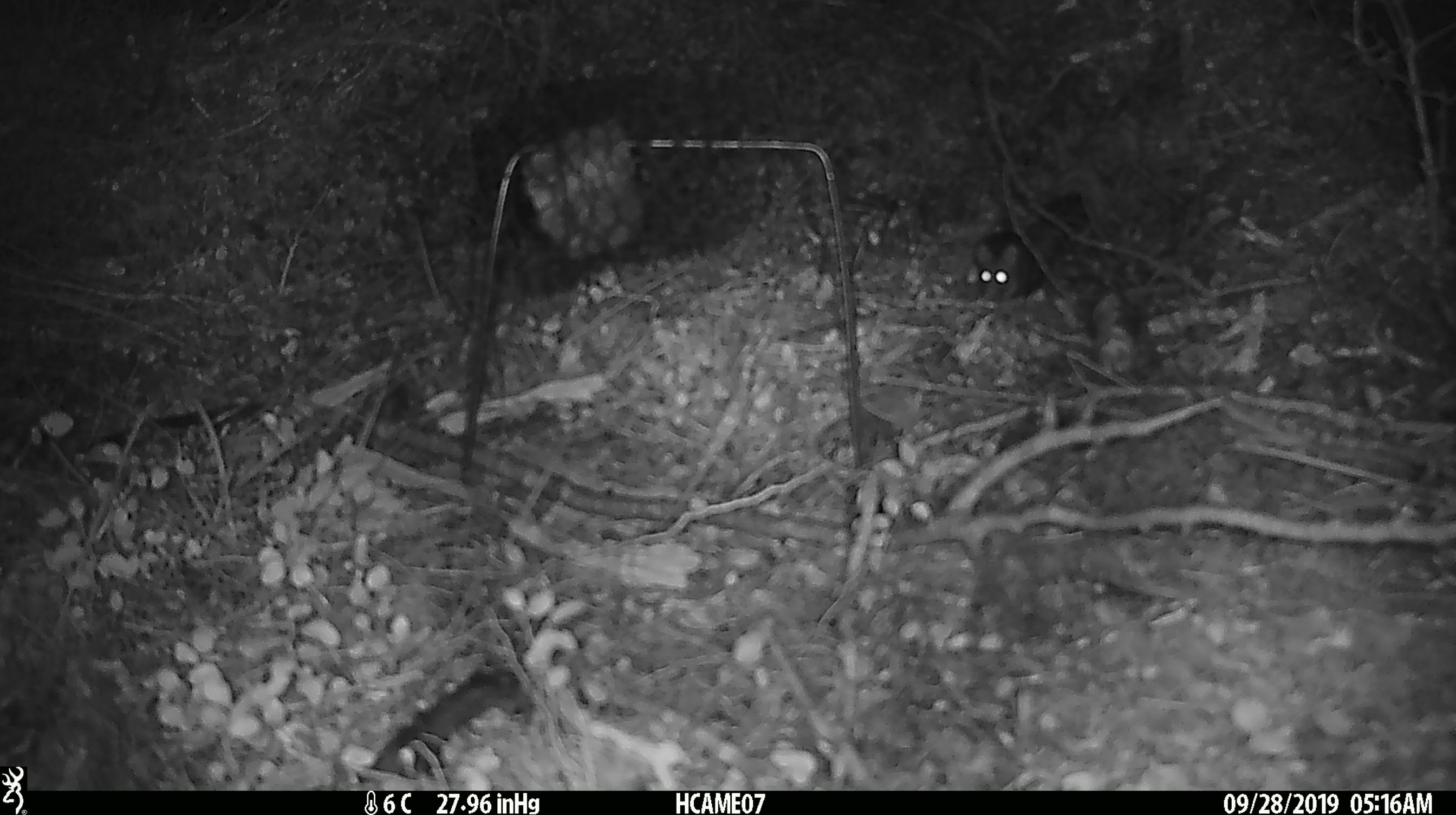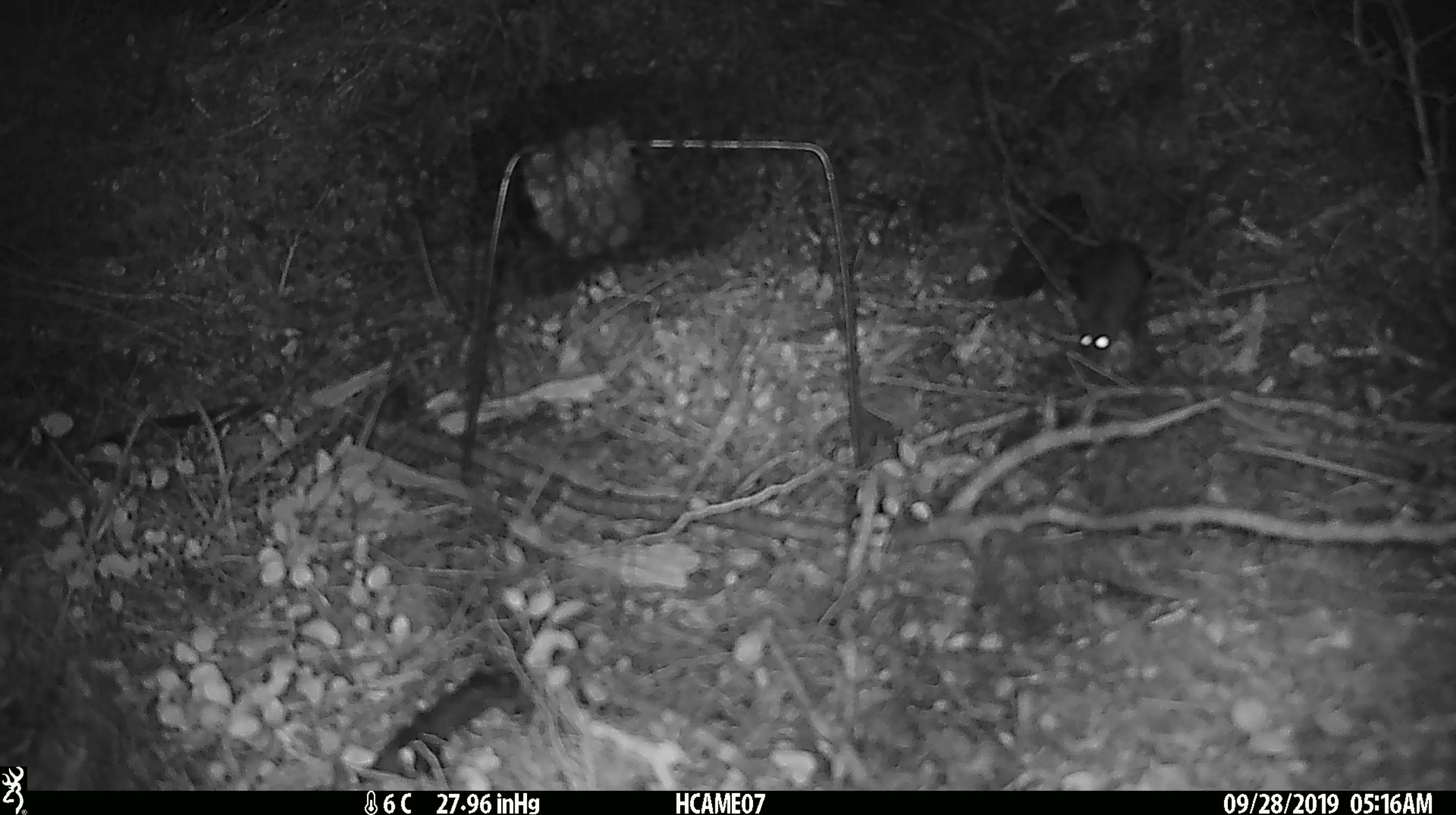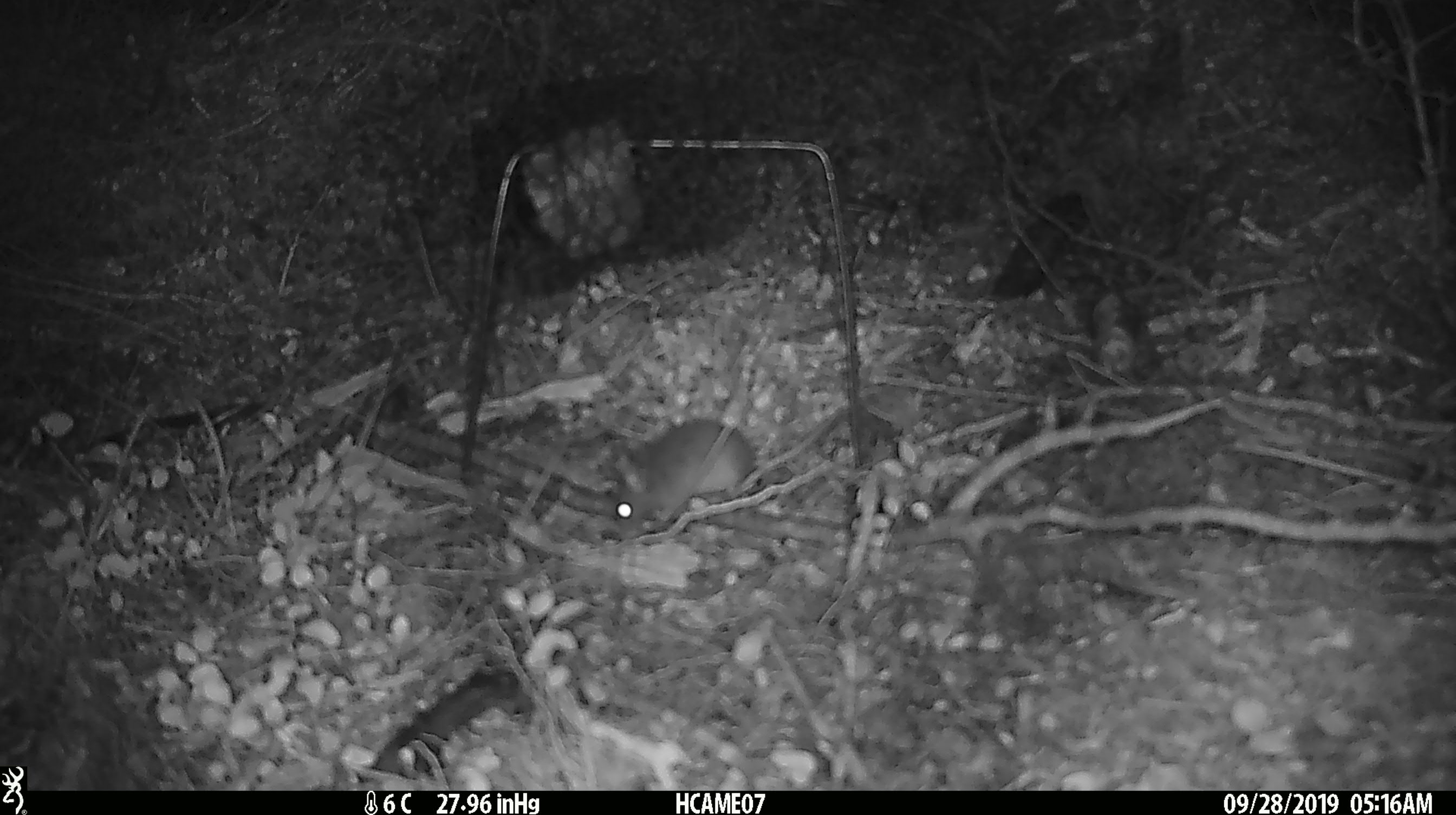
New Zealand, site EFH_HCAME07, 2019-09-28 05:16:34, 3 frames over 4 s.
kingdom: Animalia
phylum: Chordata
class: Mammalia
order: Rodentia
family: Muridae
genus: Mus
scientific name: Mus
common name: mouse